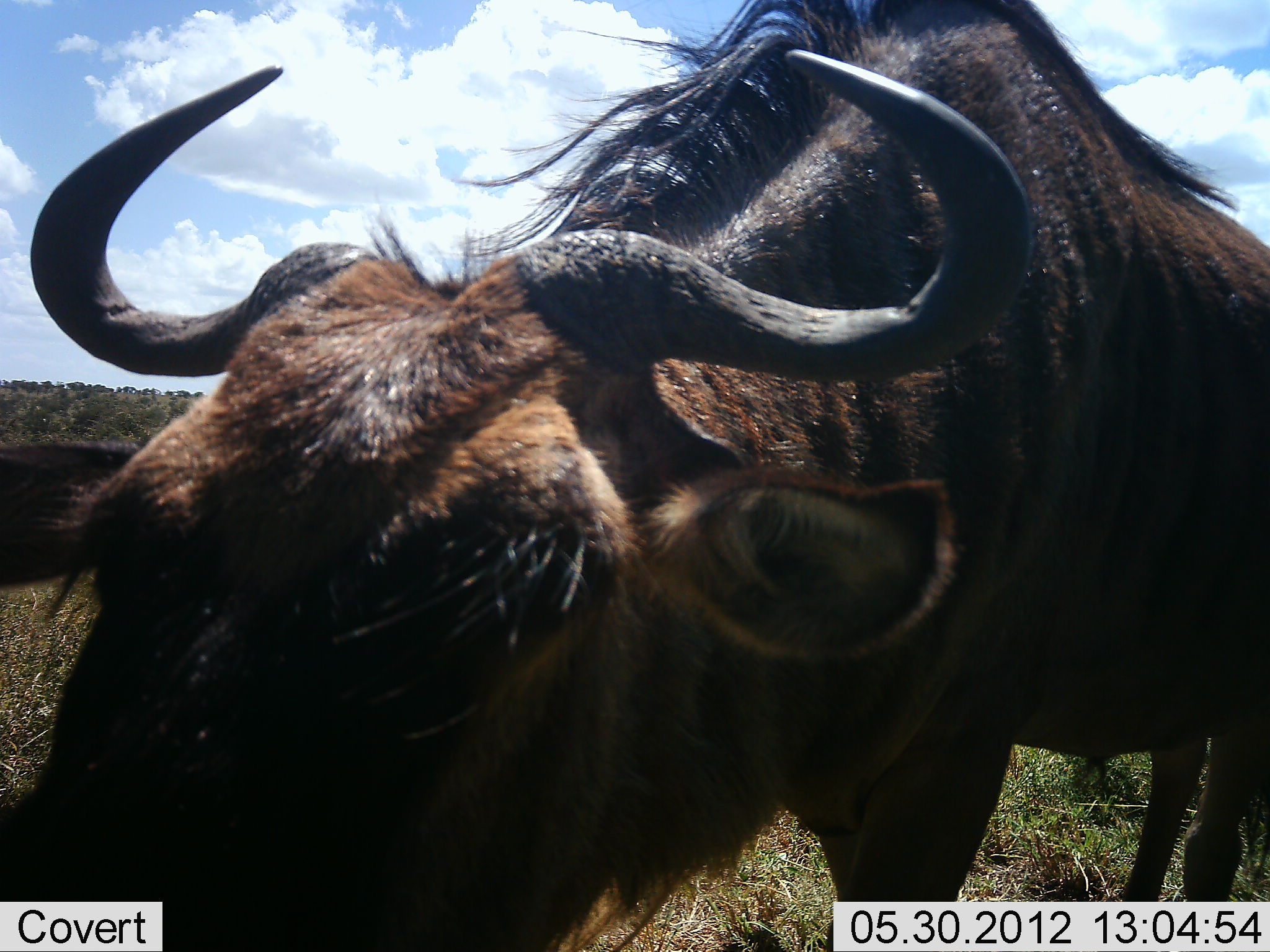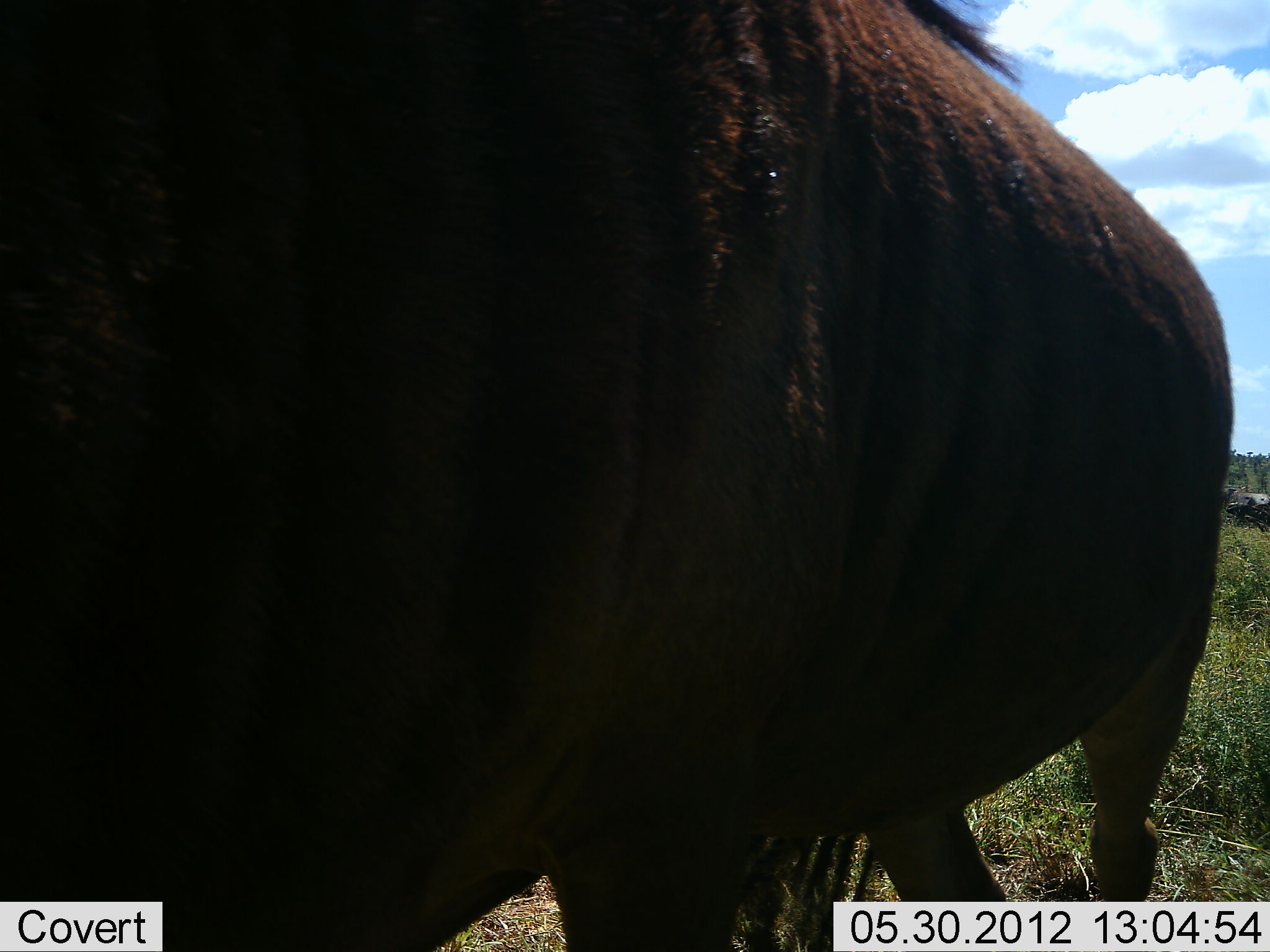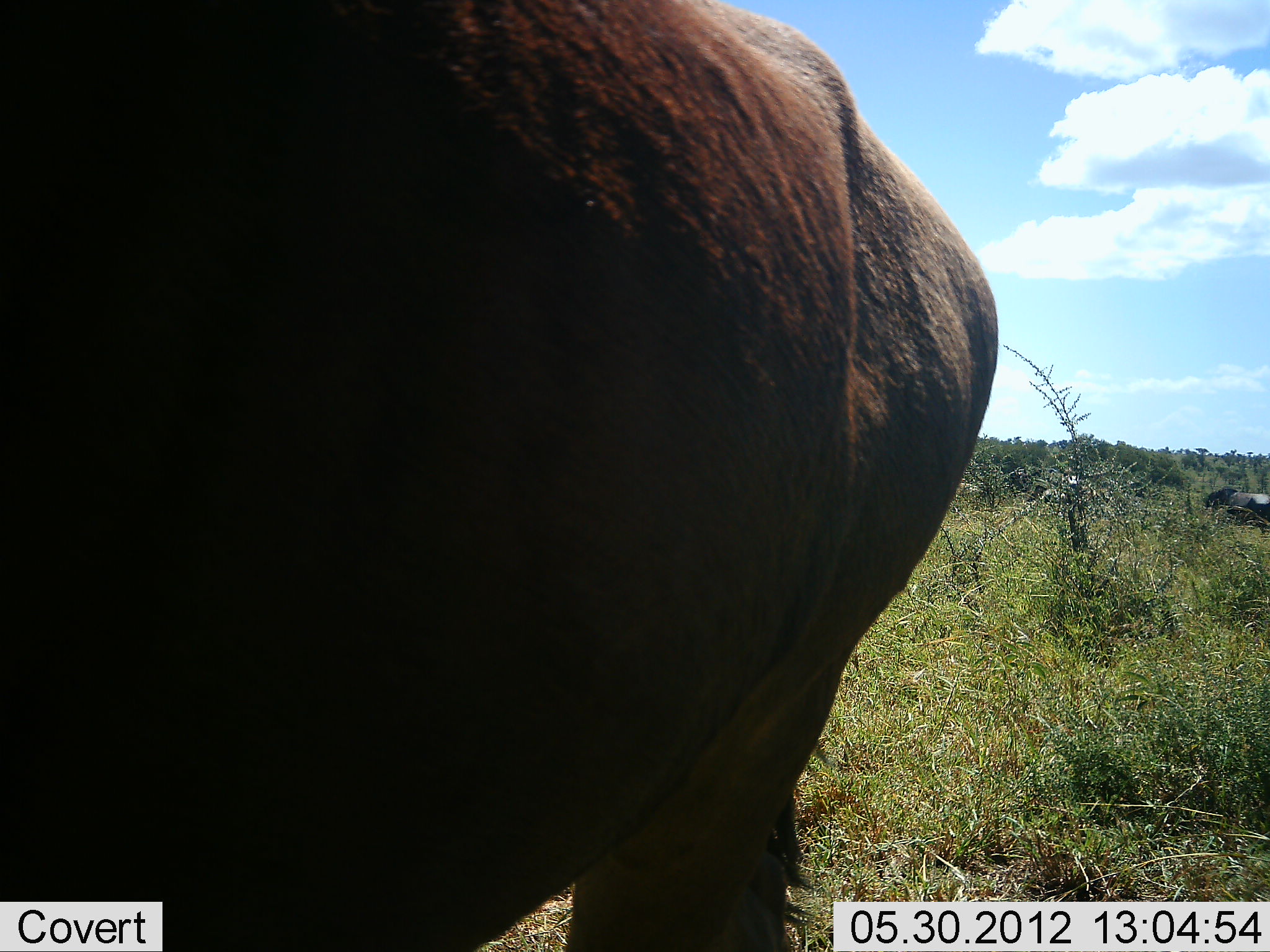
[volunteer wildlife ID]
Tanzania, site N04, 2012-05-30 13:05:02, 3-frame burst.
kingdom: Animalia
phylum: Chordata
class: Mammalia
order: Artiodactyla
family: Bovidae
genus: Connochaetes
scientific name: Connochaetes taurinus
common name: blue wildebeest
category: wildebeest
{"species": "wildebeest (blue wildebeest) (Connochaetes taurinus)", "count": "1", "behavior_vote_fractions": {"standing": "90%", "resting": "0%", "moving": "0%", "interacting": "20%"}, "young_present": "0%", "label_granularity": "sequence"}